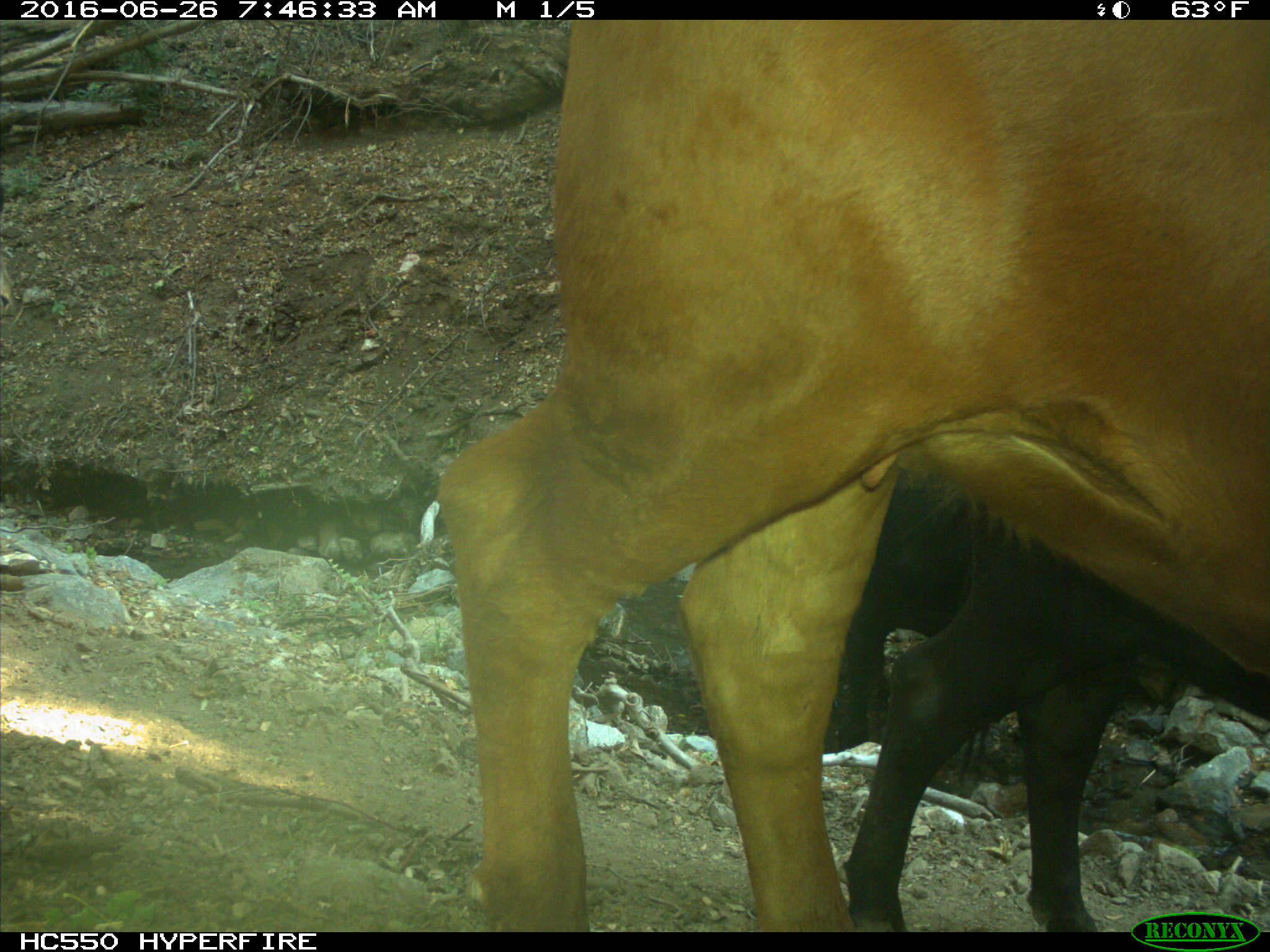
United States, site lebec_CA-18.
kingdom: Animalia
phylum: Chordata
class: Mammalia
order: Artiodactyla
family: Bovidae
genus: Bos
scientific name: Bos taurus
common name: domestic cow